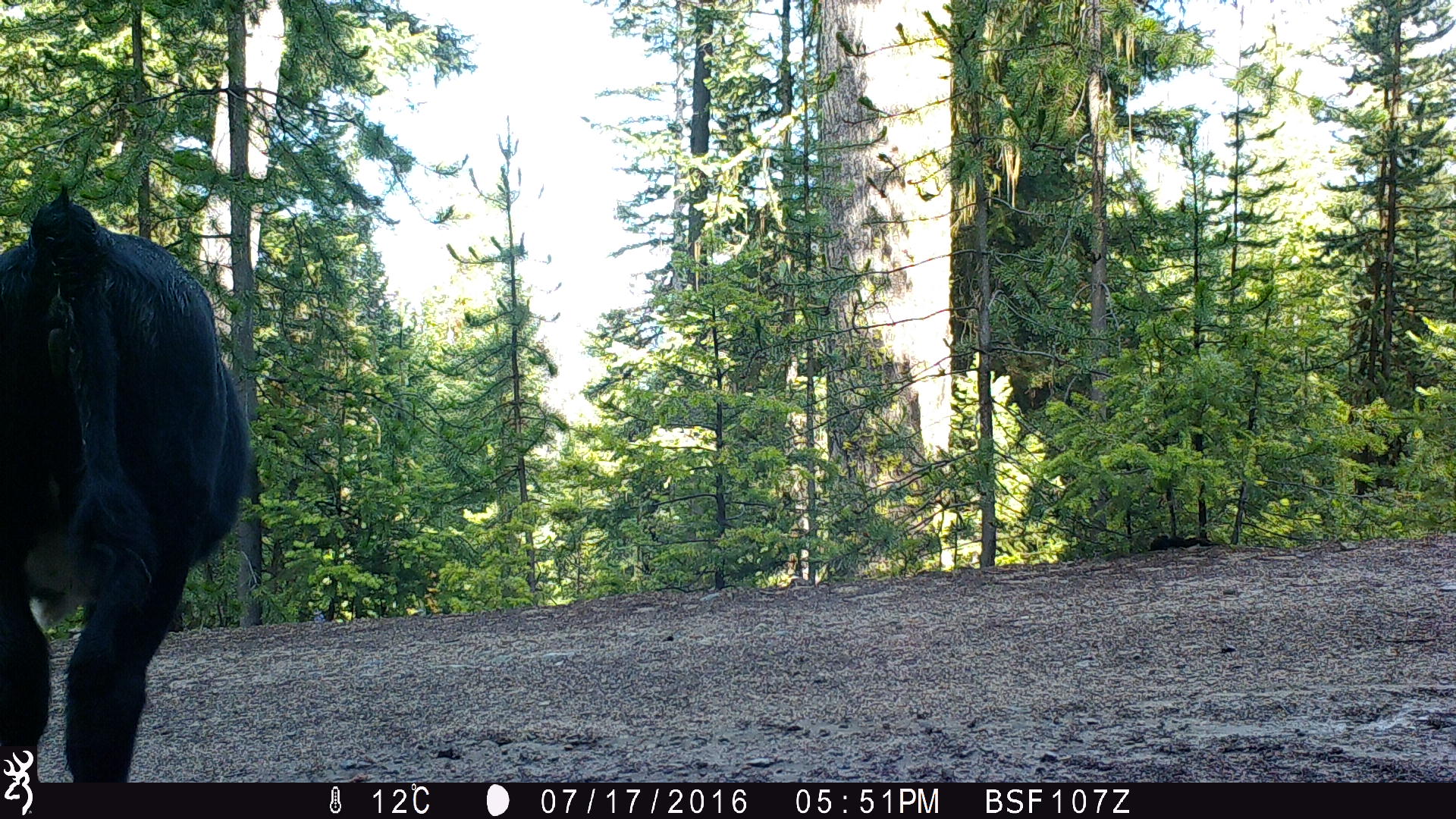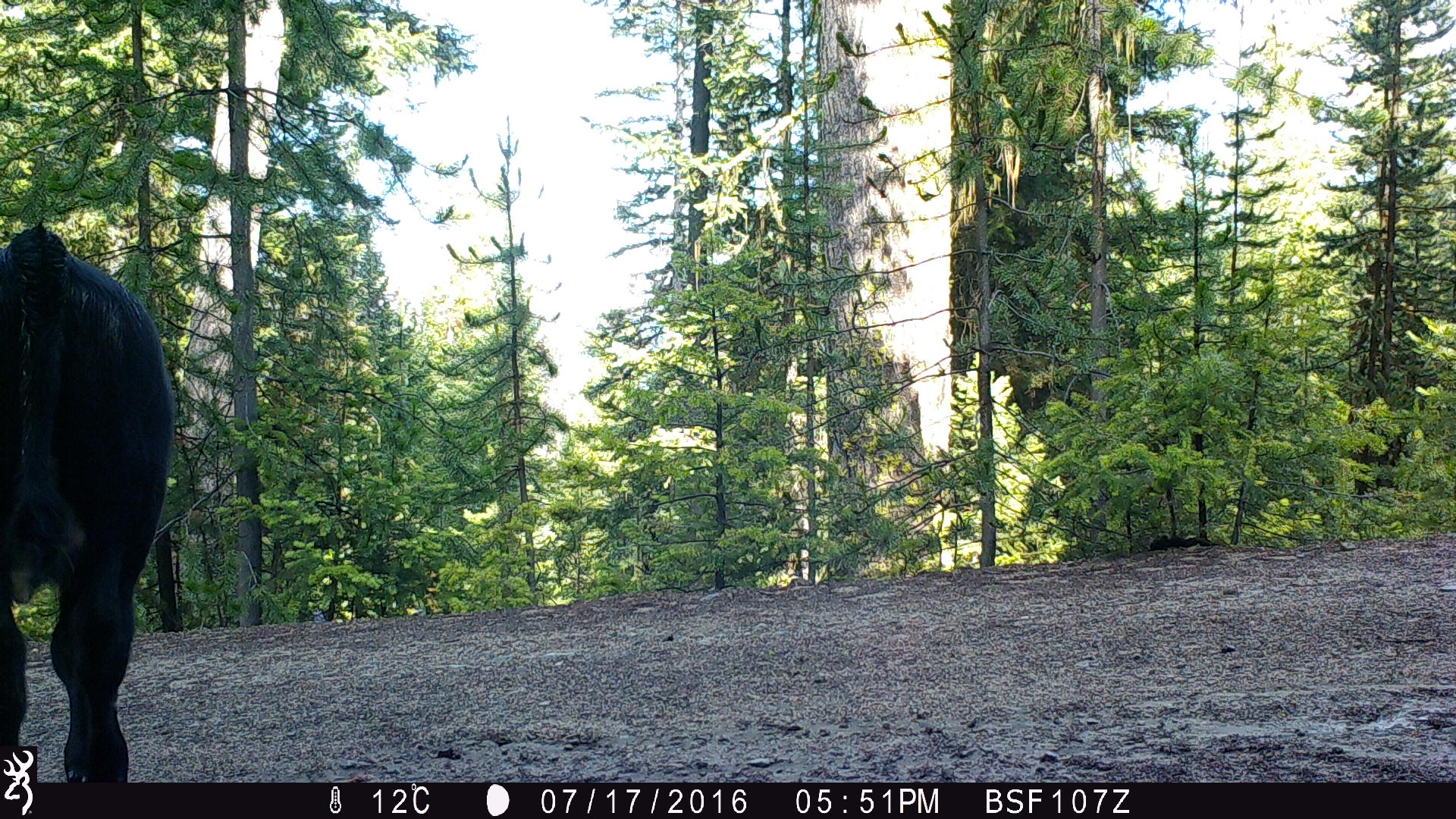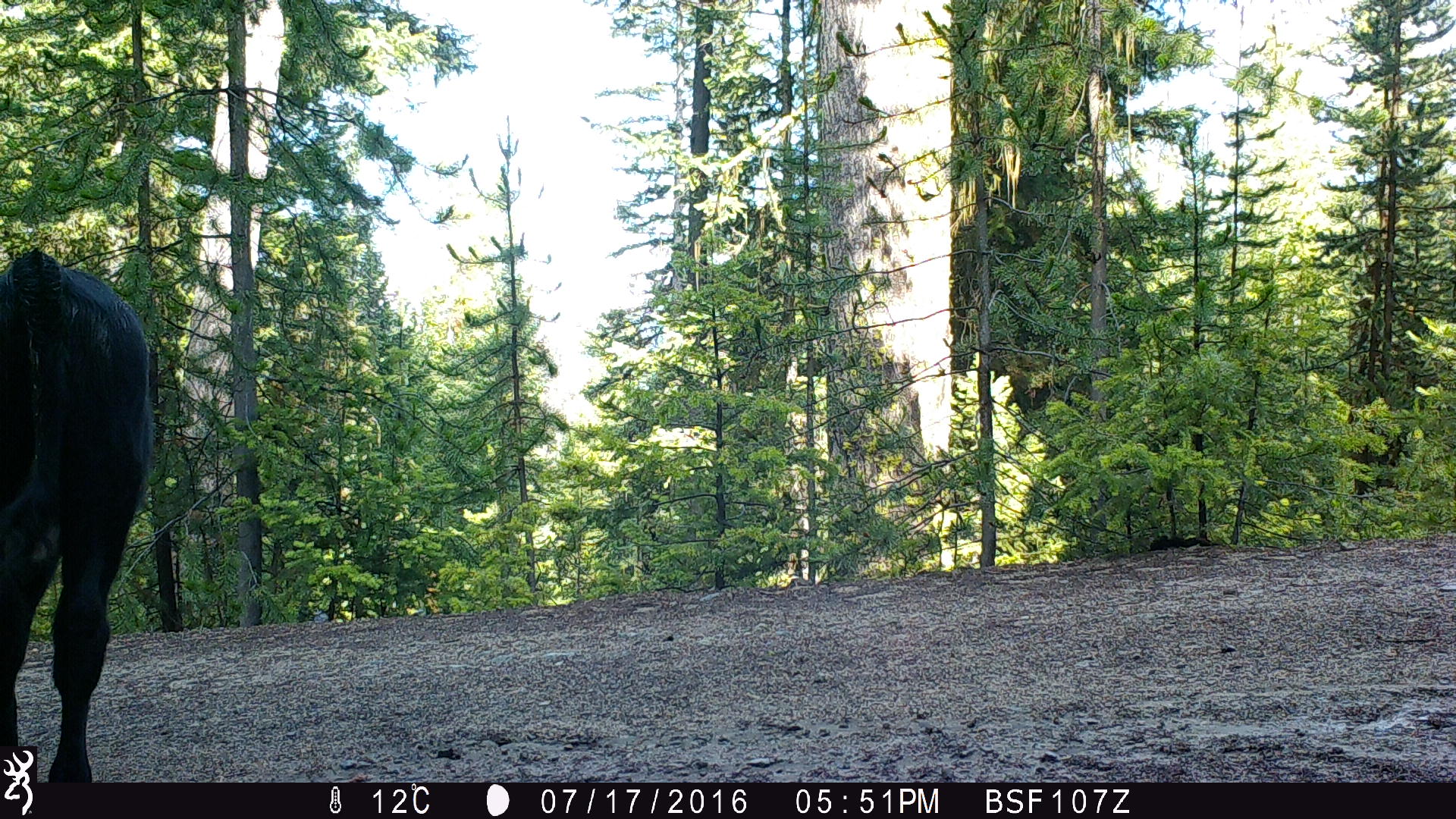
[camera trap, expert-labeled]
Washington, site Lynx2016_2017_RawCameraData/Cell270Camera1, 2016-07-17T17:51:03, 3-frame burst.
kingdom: Animalia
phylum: Chordata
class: Mammalia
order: Artiodactyla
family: Bovidae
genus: Bos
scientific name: Bos taurus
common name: domestic cattle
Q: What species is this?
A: Domestic cattle (Bos taurus).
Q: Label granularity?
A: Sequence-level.